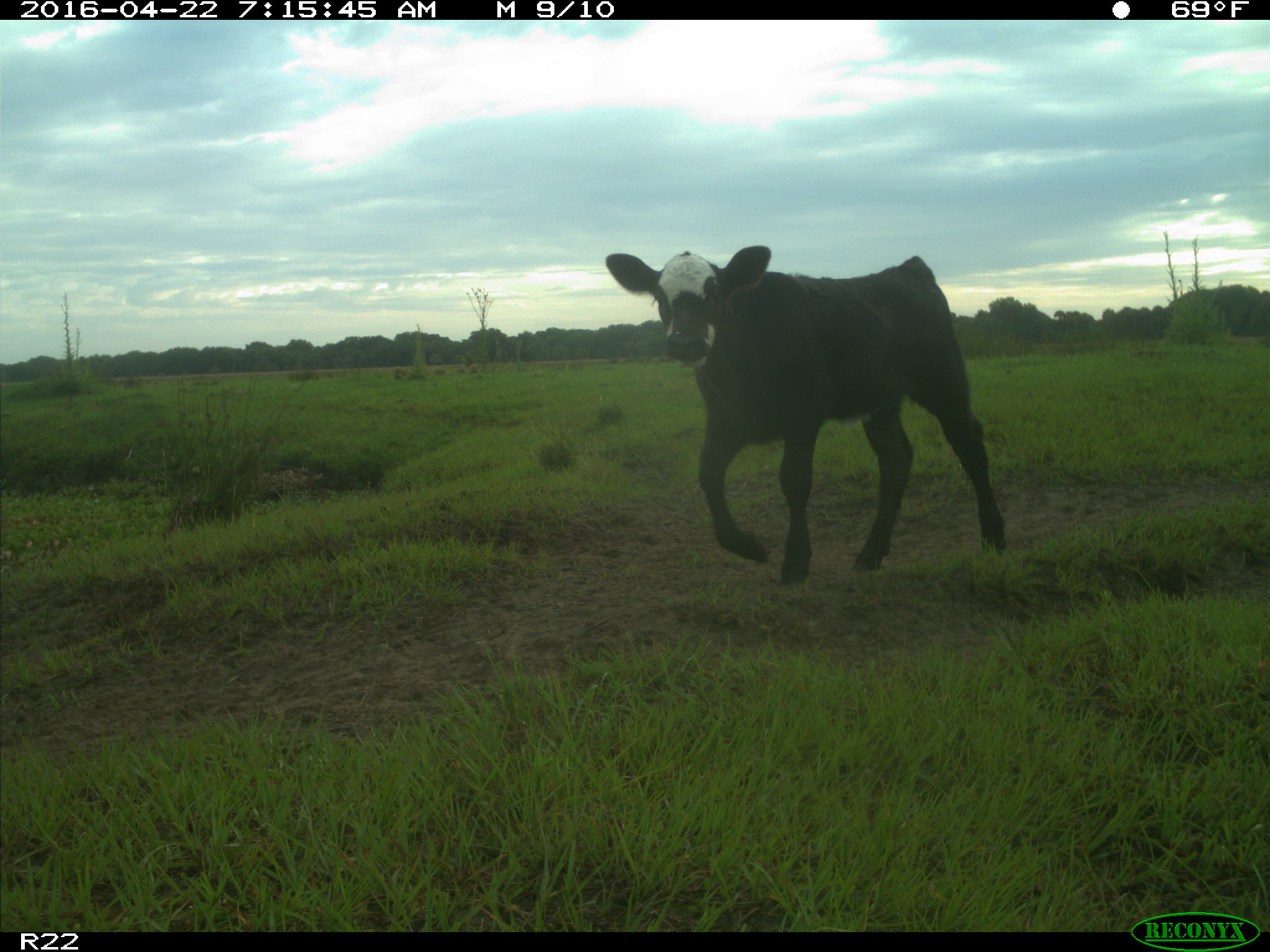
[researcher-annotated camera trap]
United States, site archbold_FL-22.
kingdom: Animalia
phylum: Chordata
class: Mammalia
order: Artiodactyla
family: Bovidae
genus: Bos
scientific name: Bos taurus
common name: domestic cow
Bos taurus (domestic cow).